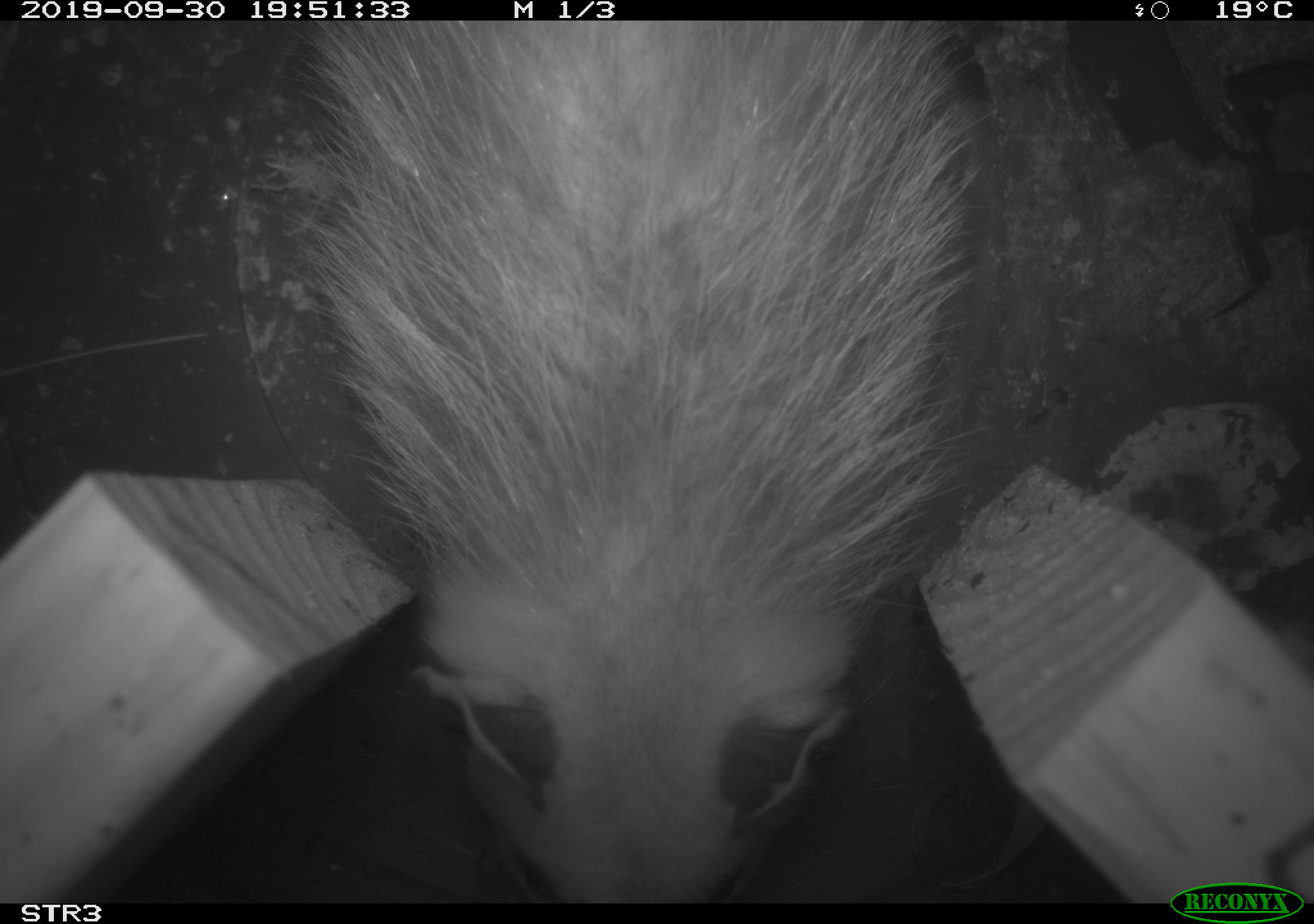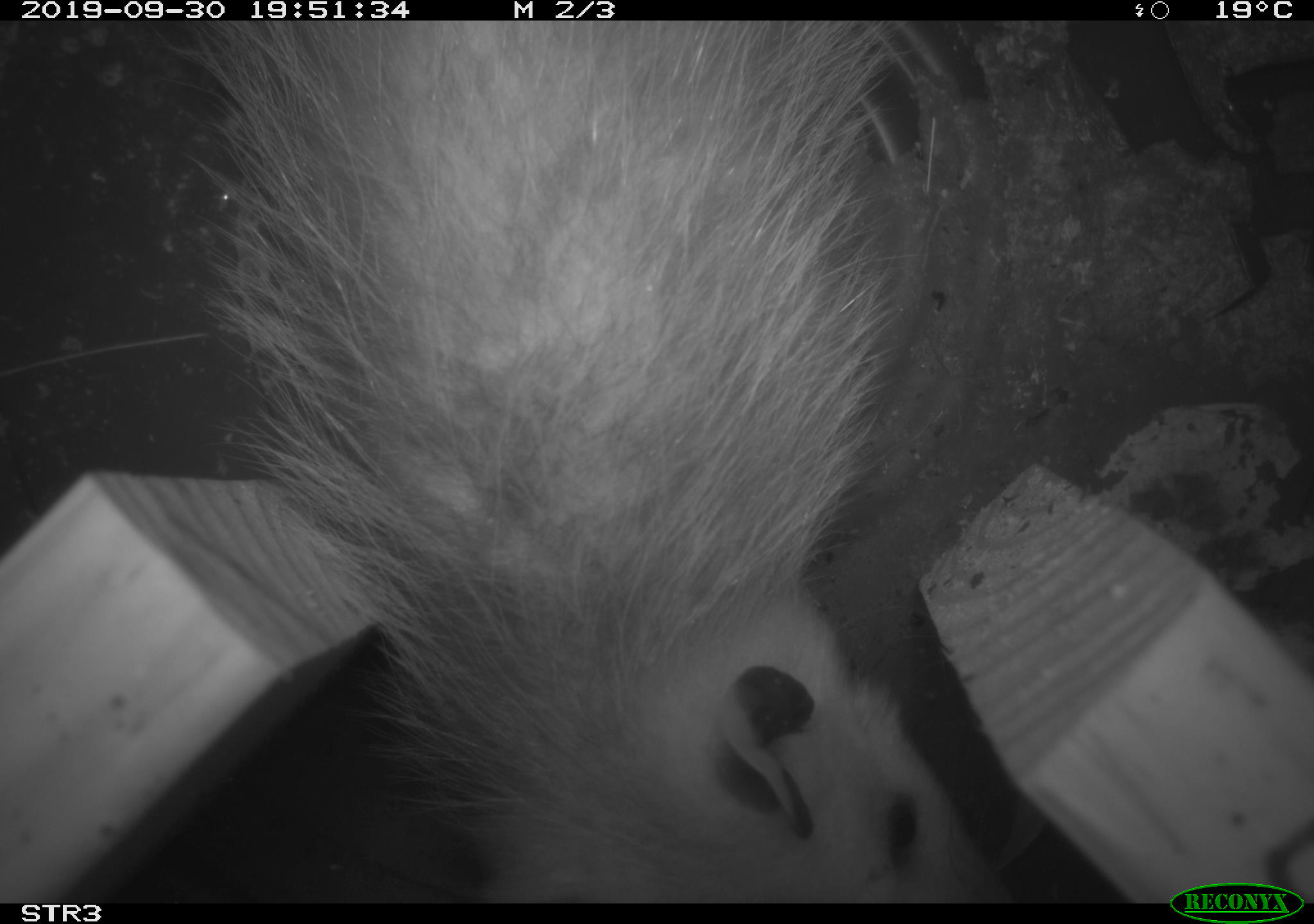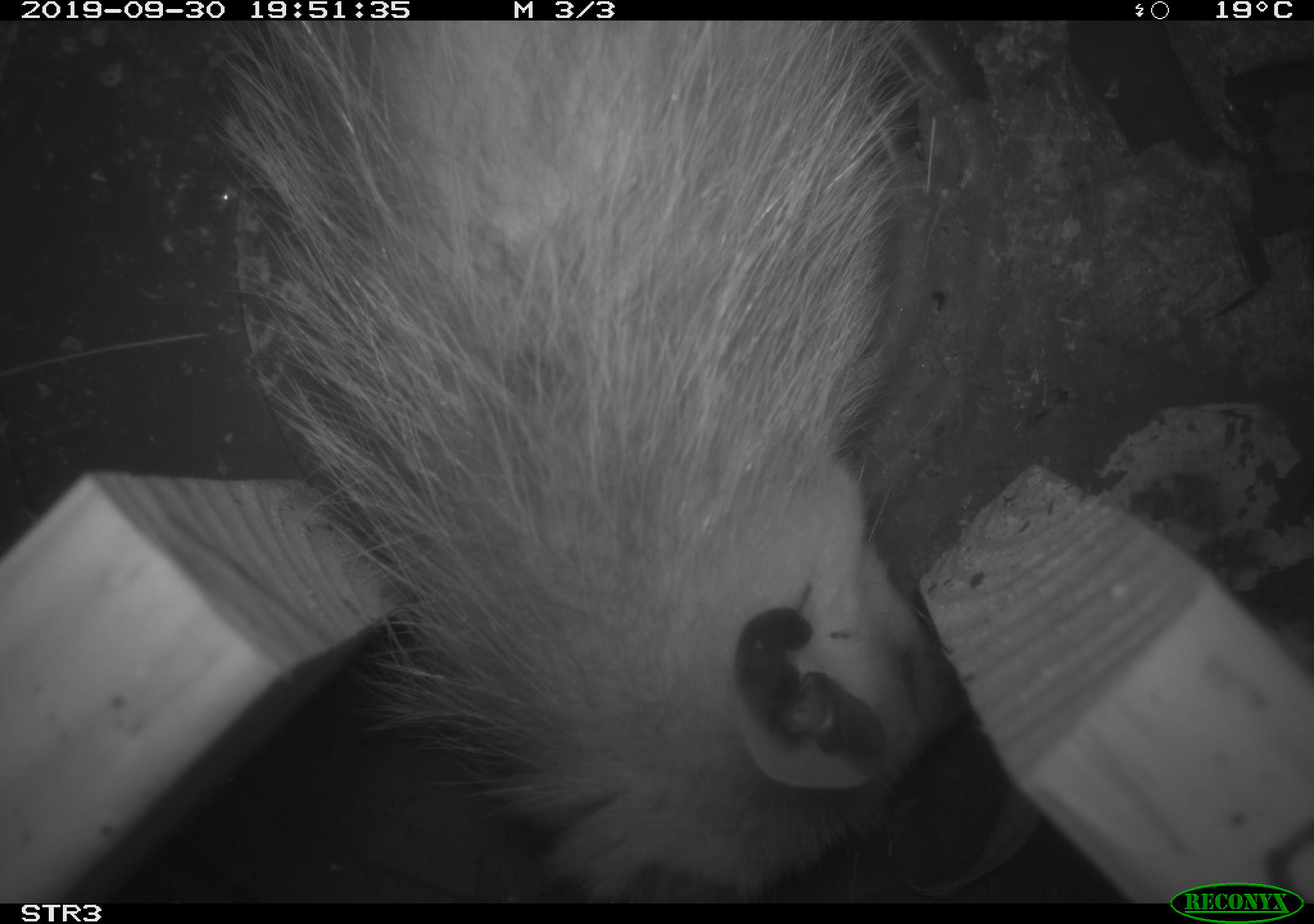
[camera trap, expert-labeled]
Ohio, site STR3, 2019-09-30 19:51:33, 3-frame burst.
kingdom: Animalia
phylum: Chordata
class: Mammalia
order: Didelphimorphia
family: Didelphidae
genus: Didelphis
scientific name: Didelphis virginiana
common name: virginia opossum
Virginia opossum (Didelphis virginiana).